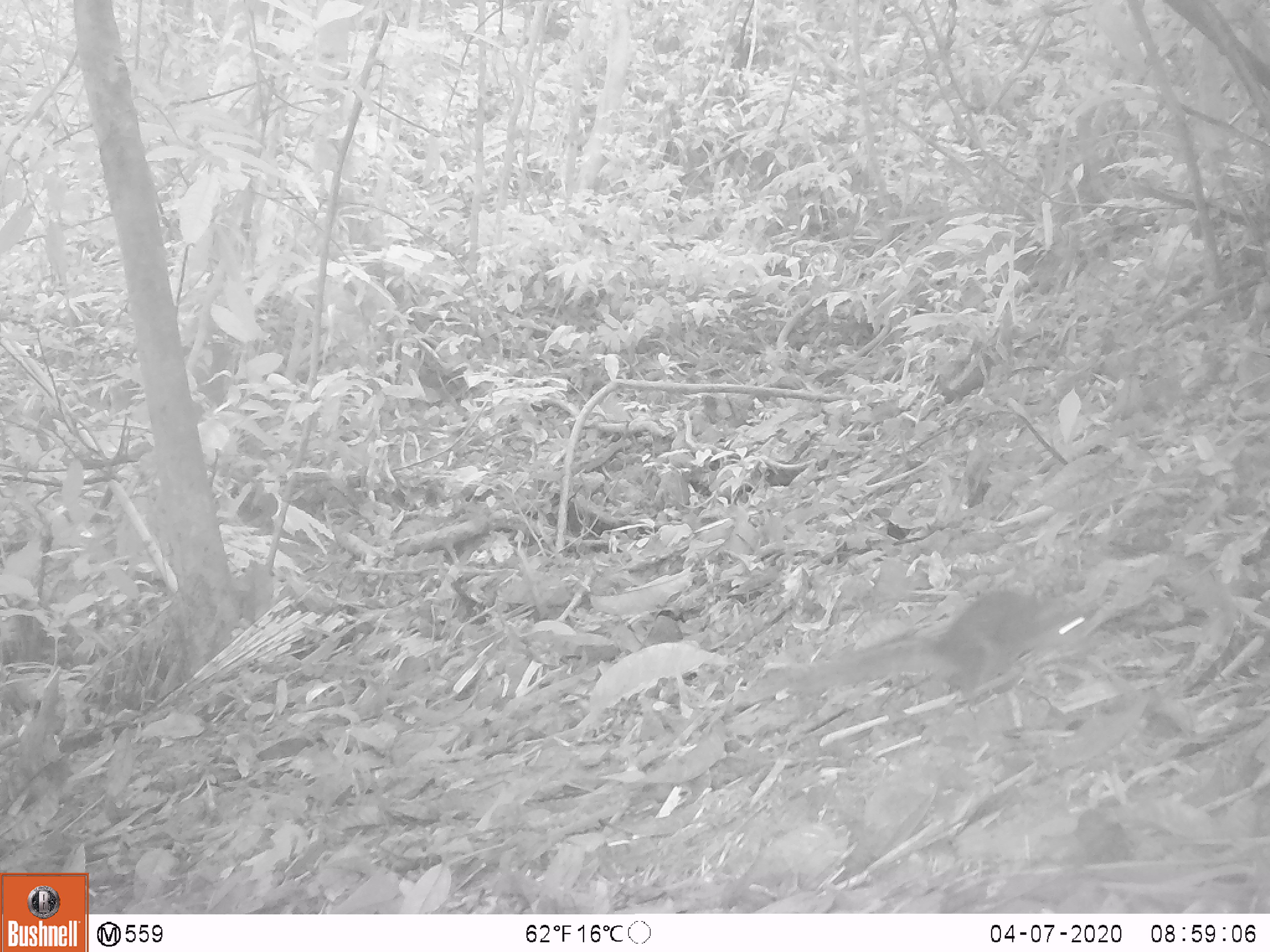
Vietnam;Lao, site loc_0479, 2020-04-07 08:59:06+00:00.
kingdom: Animalia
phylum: Chordata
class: Mammalia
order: Rodentia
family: Sciuridae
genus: Sciurus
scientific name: Sciurus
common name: squirrel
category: unidentified squirrel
Unidentified squirrel (squirrel) (Sciurus). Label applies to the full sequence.